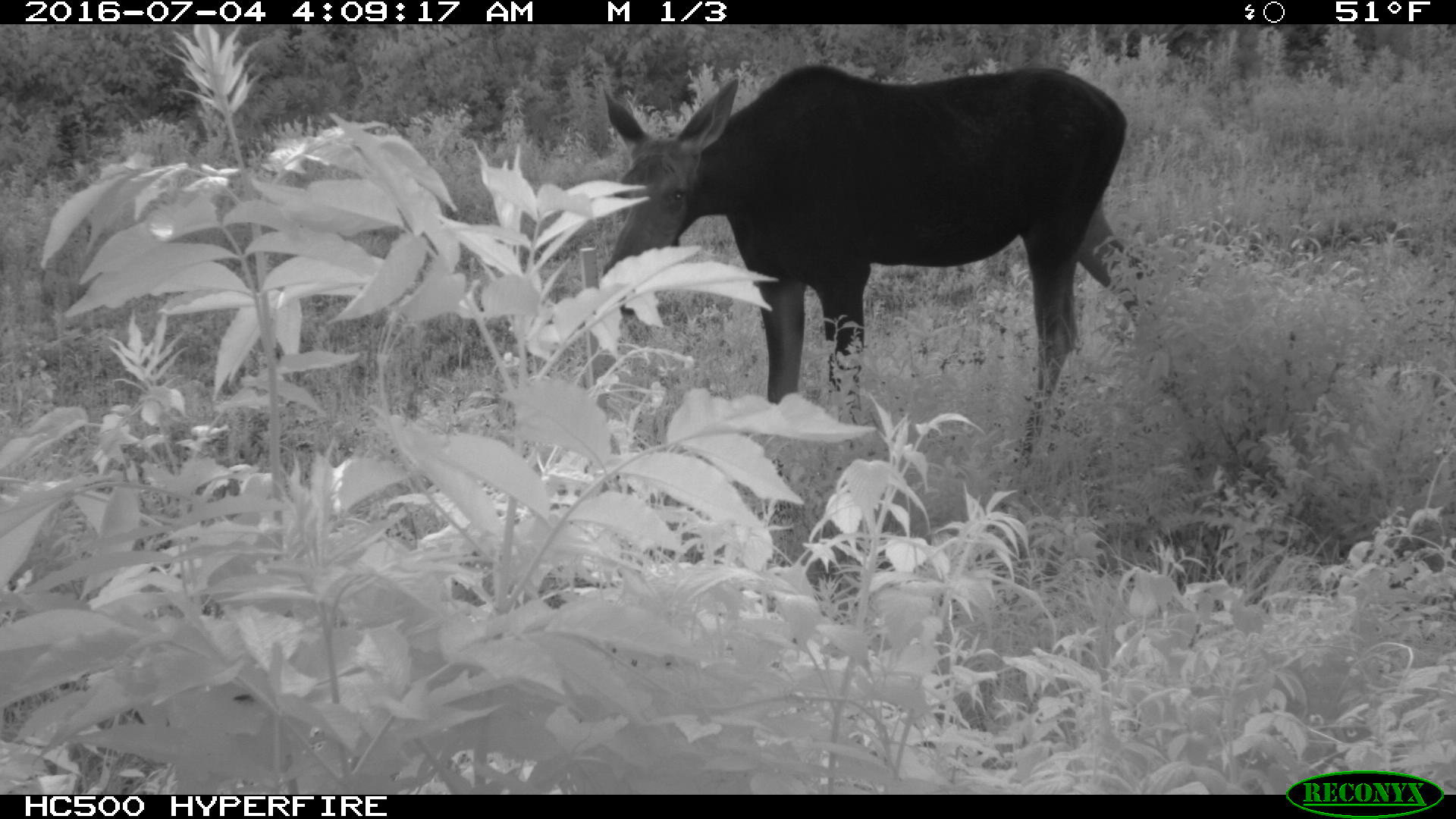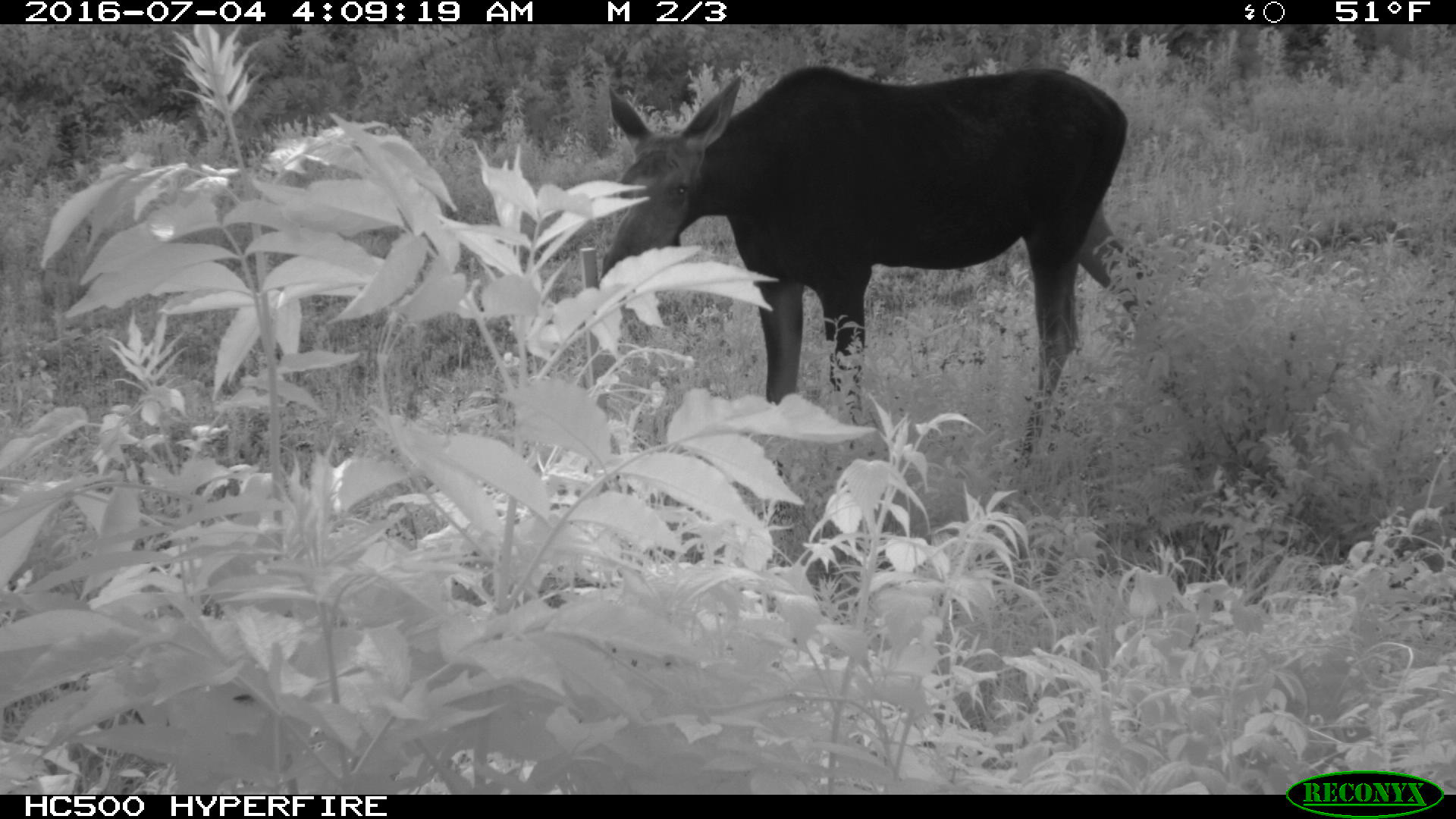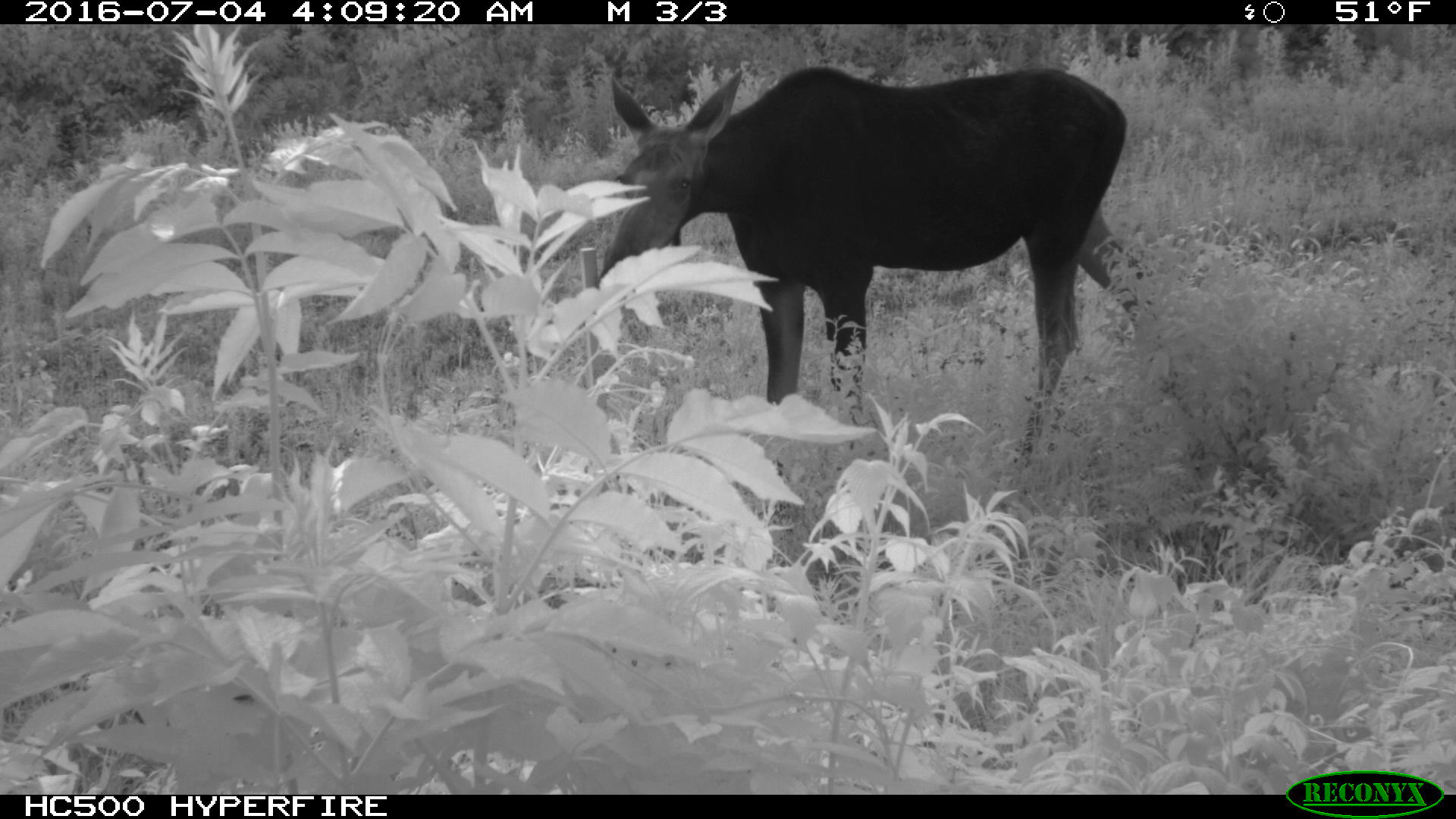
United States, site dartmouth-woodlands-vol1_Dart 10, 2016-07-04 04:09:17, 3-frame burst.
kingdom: Animalia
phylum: Chordata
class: Mammalia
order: Artiodactyla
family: Cervidae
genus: Alces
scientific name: Alces alces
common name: moose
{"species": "moose (Alces alces)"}